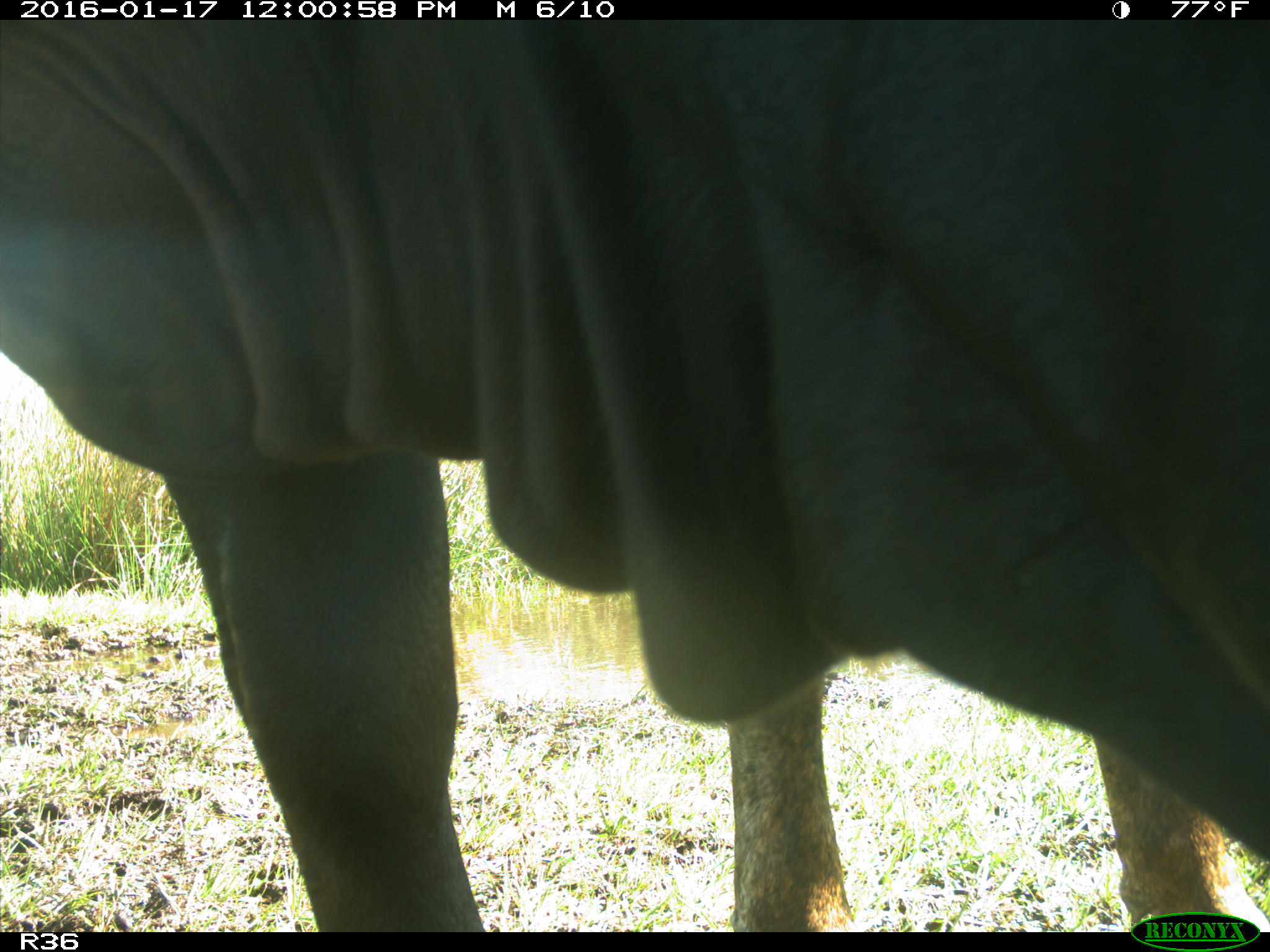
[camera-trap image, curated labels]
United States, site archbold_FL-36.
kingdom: Animalia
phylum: Chordata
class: Mammalia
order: Artiodactyla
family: Bovidae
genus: Bos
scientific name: Bos taurus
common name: domestic cow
Bos taurus (domestic cow).